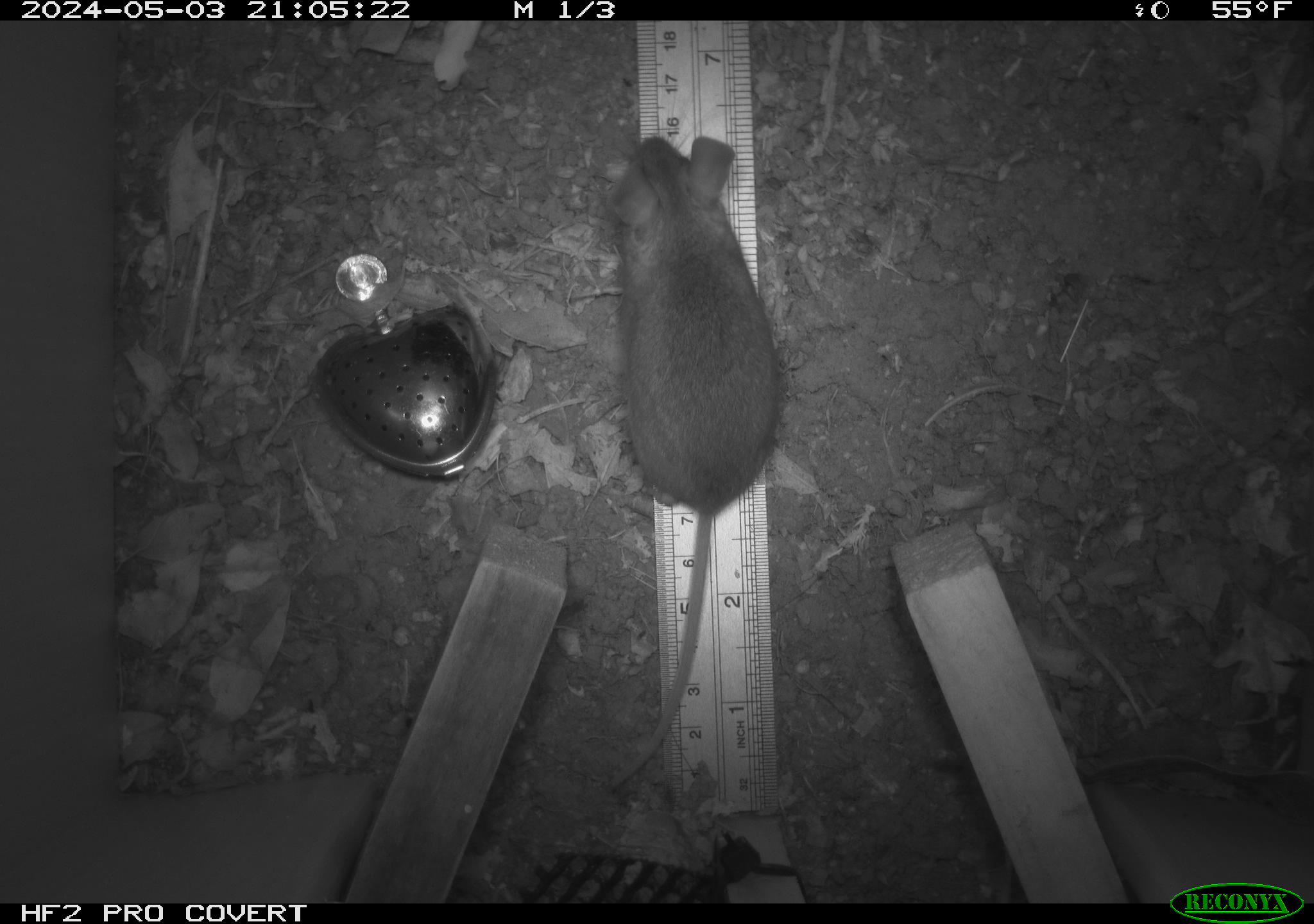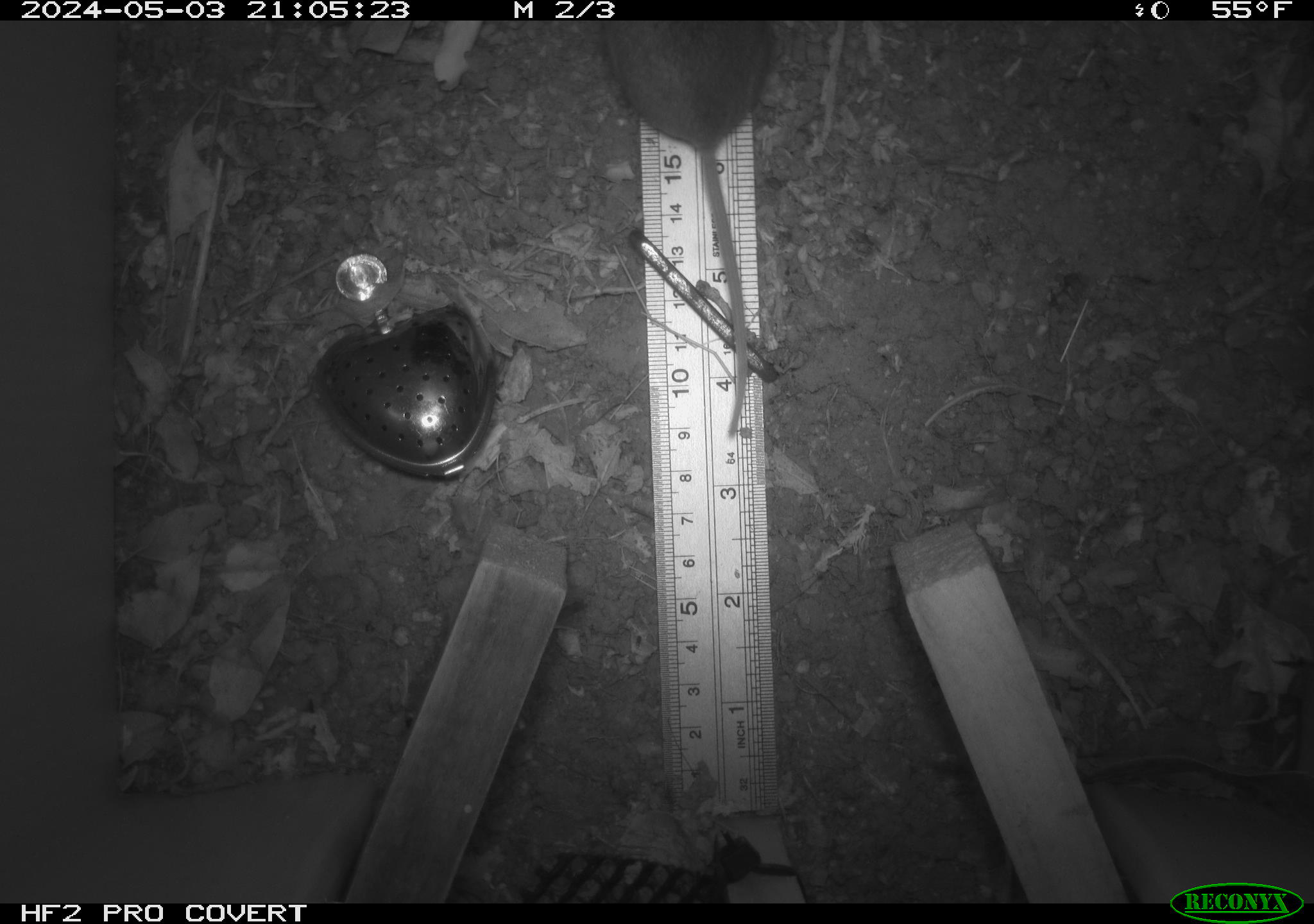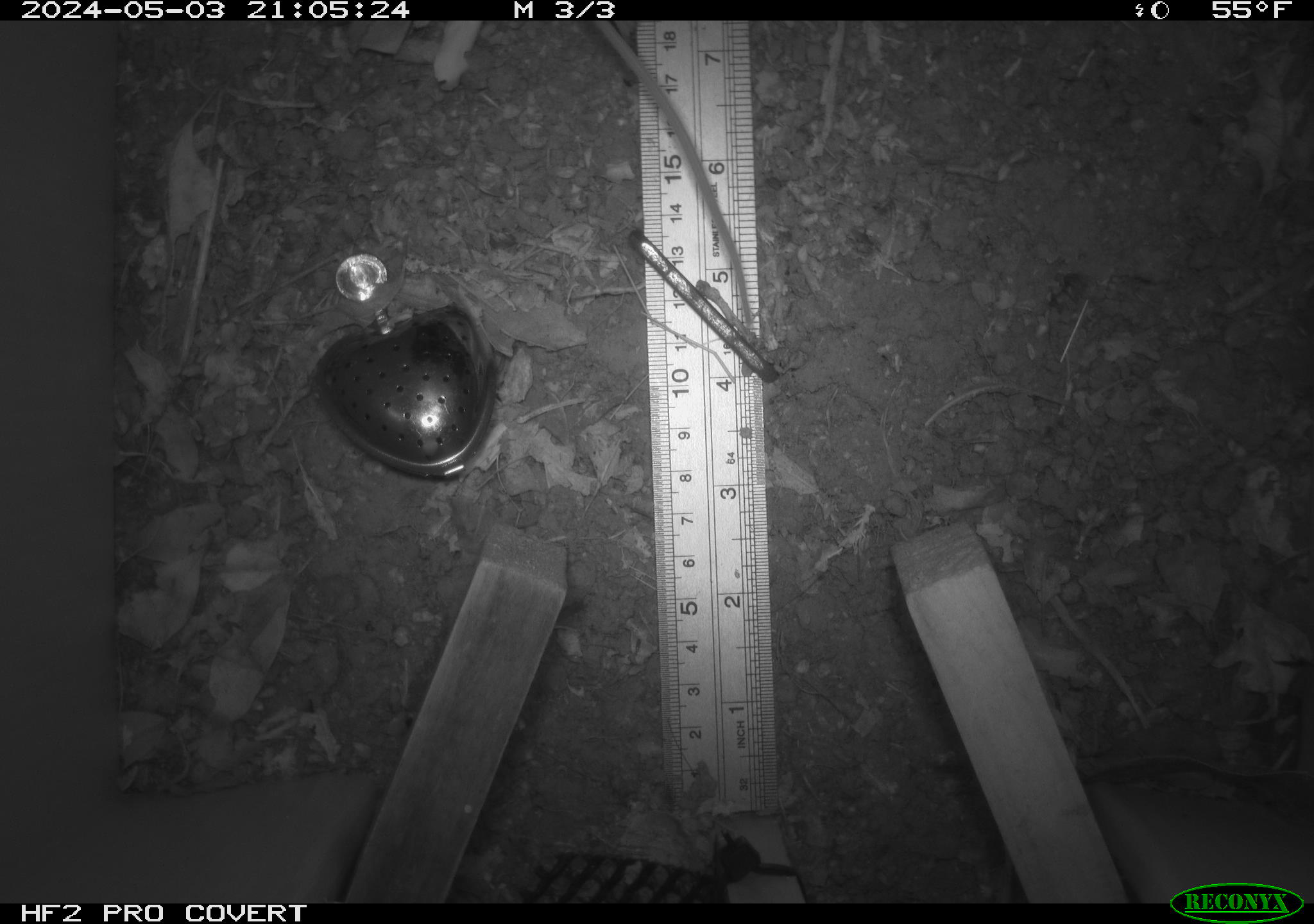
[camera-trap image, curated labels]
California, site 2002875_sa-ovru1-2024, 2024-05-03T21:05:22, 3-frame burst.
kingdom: Animalia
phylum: Chordata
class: Mammalia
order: Rodentia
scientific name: Rodentia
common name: rodent